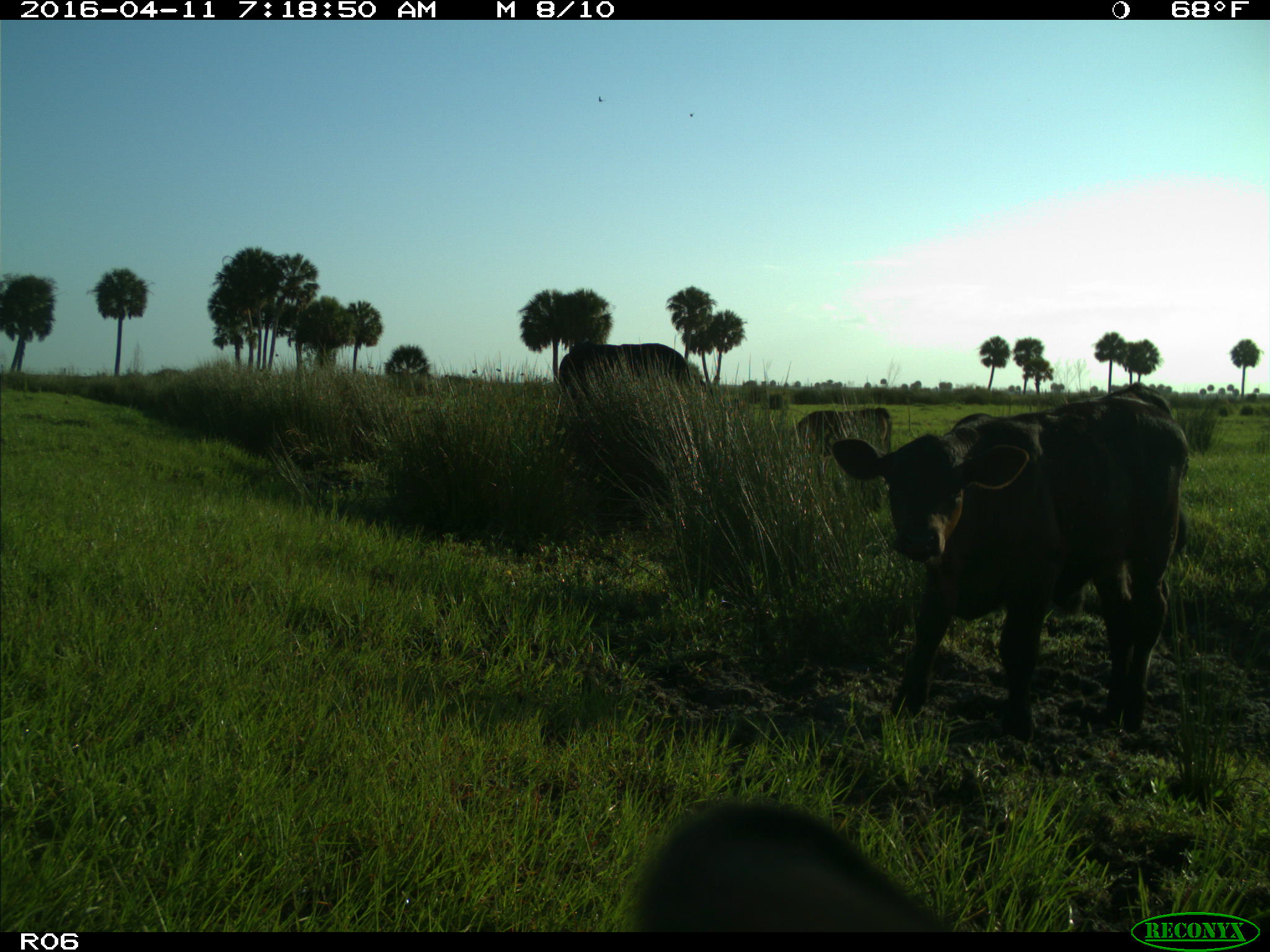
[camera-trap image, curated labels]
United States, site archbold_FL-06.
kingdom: Animalia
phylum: Chordata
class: Mammalia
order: Artiodactyla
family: Bovidae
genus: Bos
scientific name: Bos taurus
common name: domestic cow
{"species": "Bos taurus (domestic cow)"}